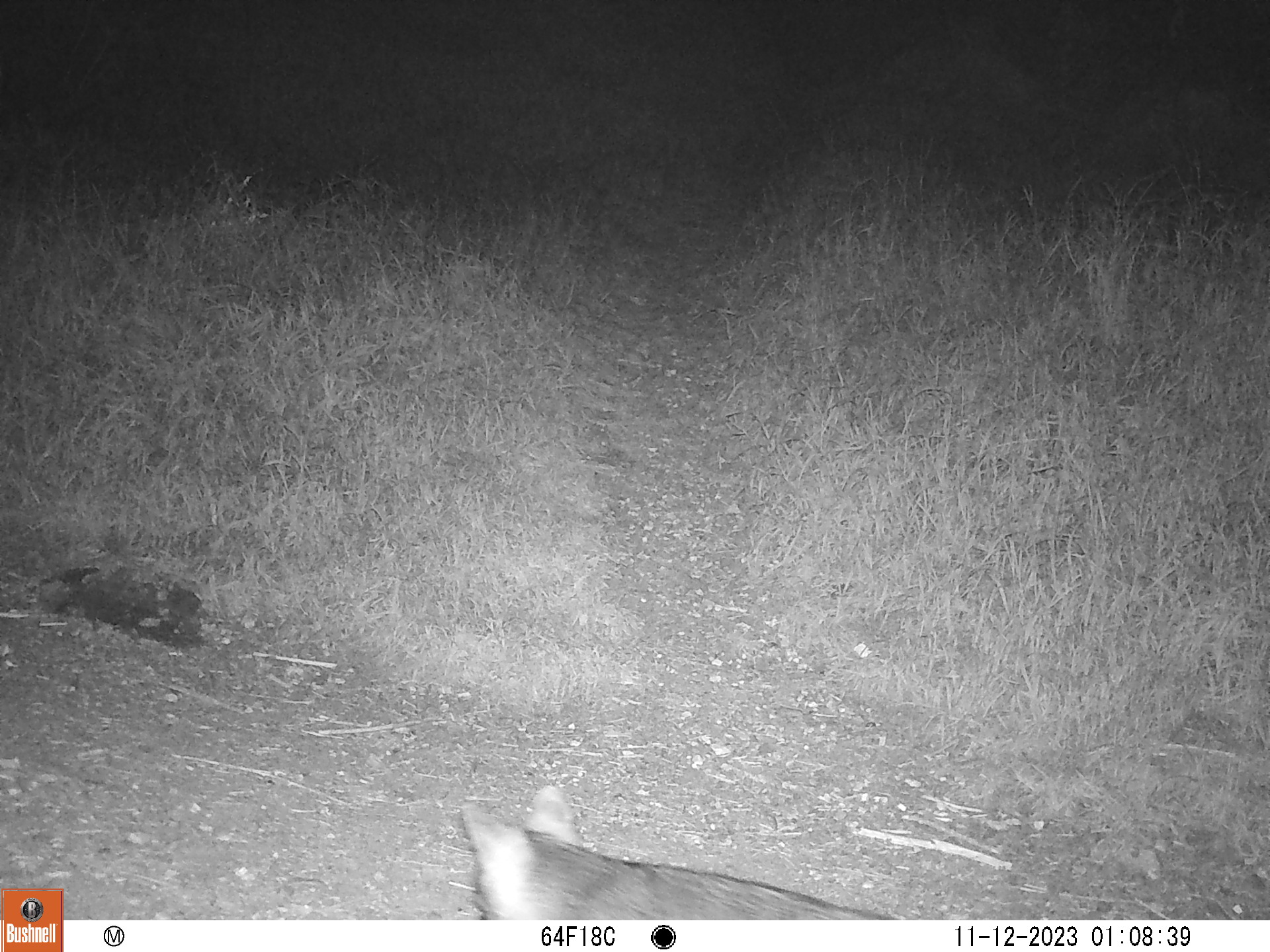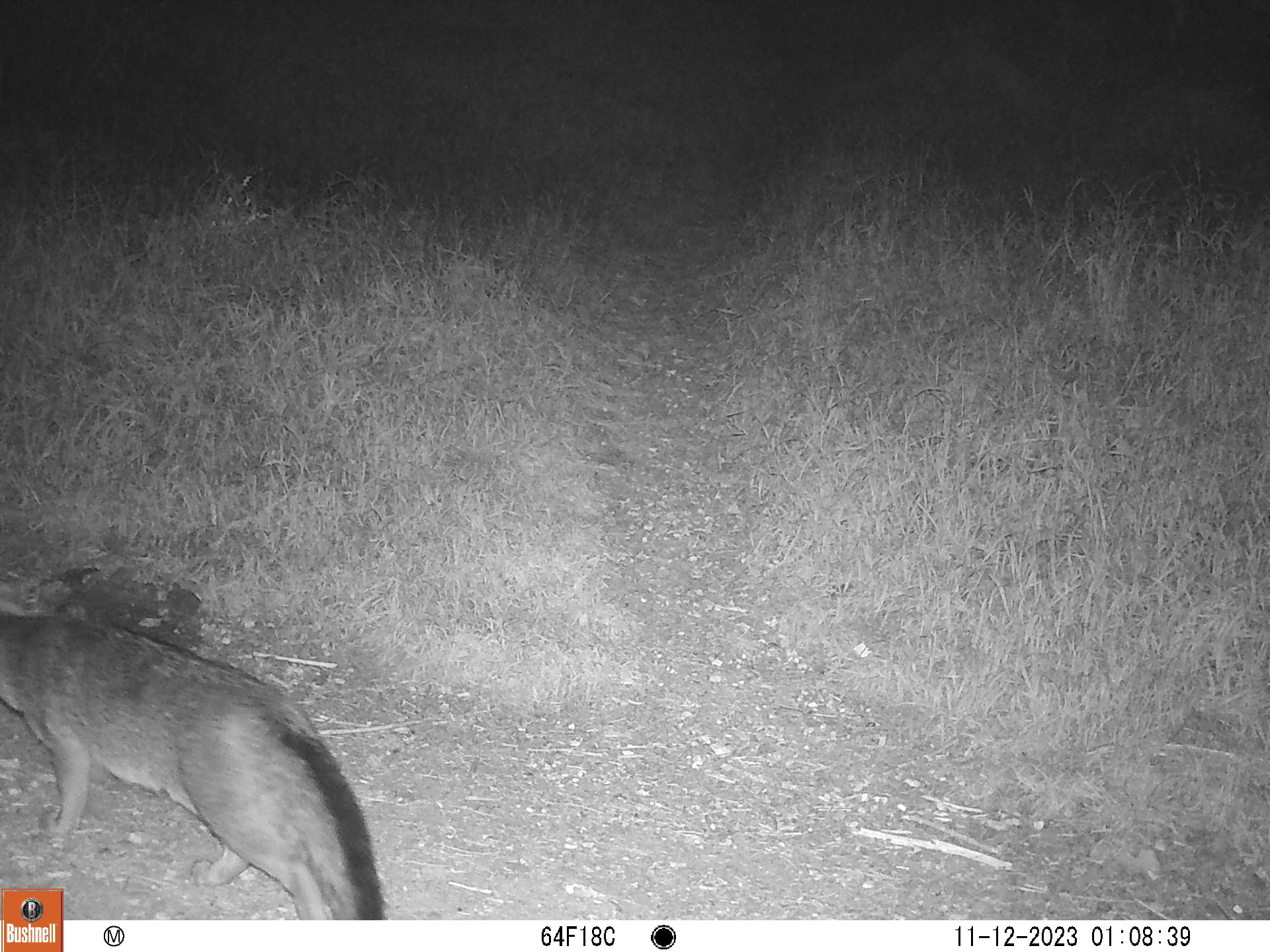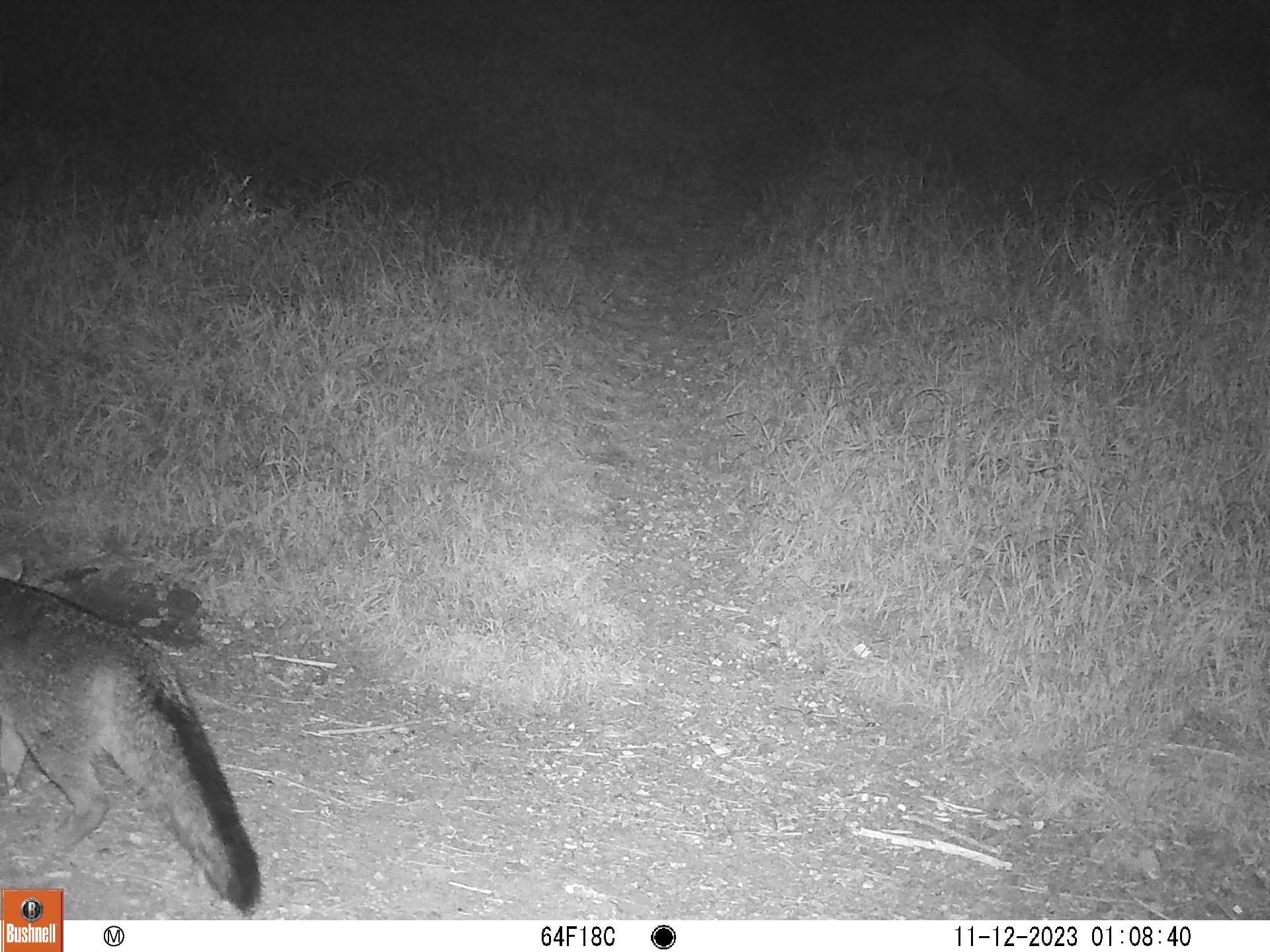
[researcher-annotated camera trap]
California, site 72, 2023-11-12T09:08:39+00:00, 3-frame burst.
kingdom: Animalia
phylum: Chordata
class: Mammalia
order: Carnivora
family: Canidae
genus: Urocyon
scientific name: Urocyon cinereoargenteus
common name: gray fox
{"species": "gray fox (Urocyon cinereoargenteus)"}